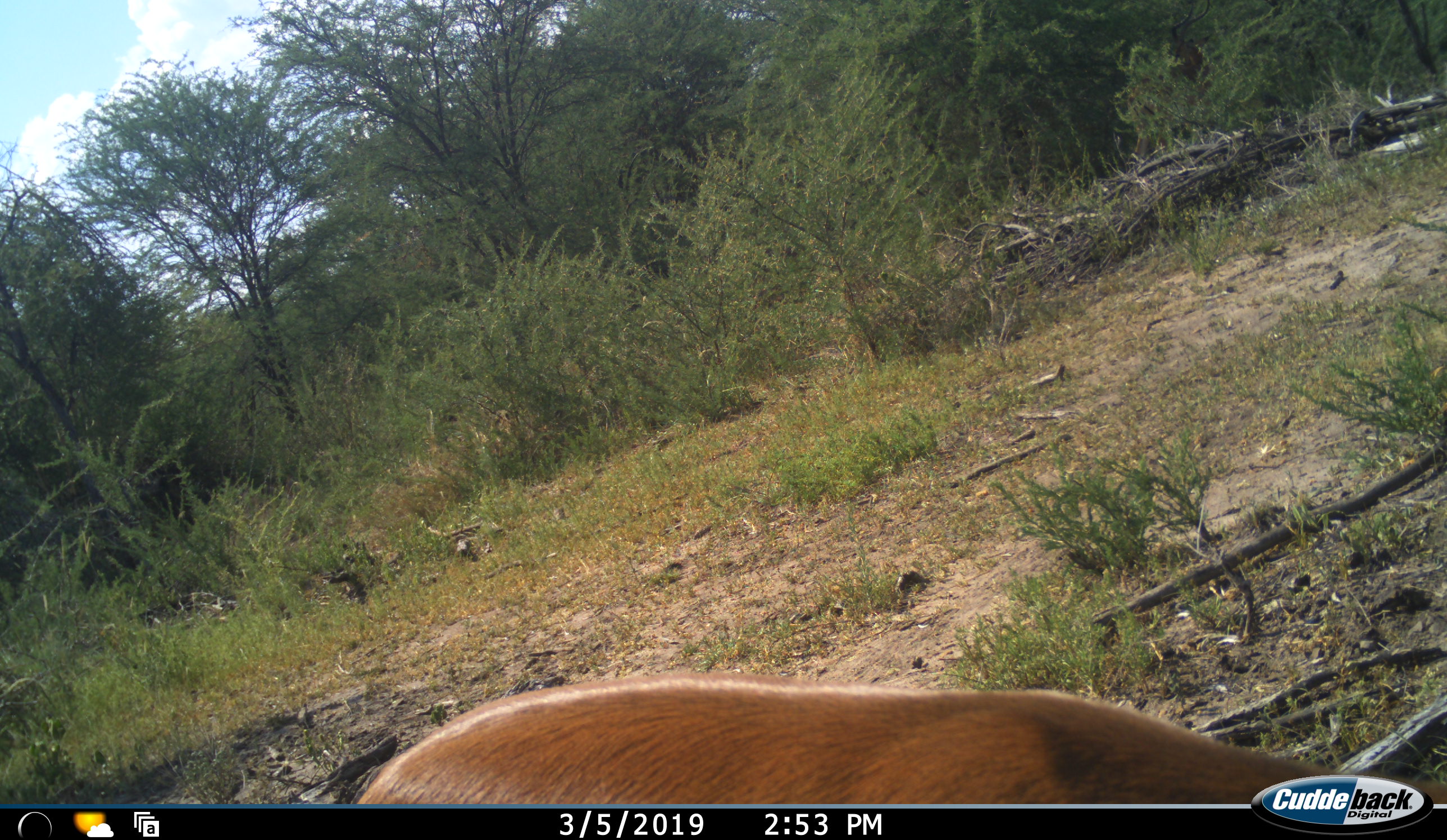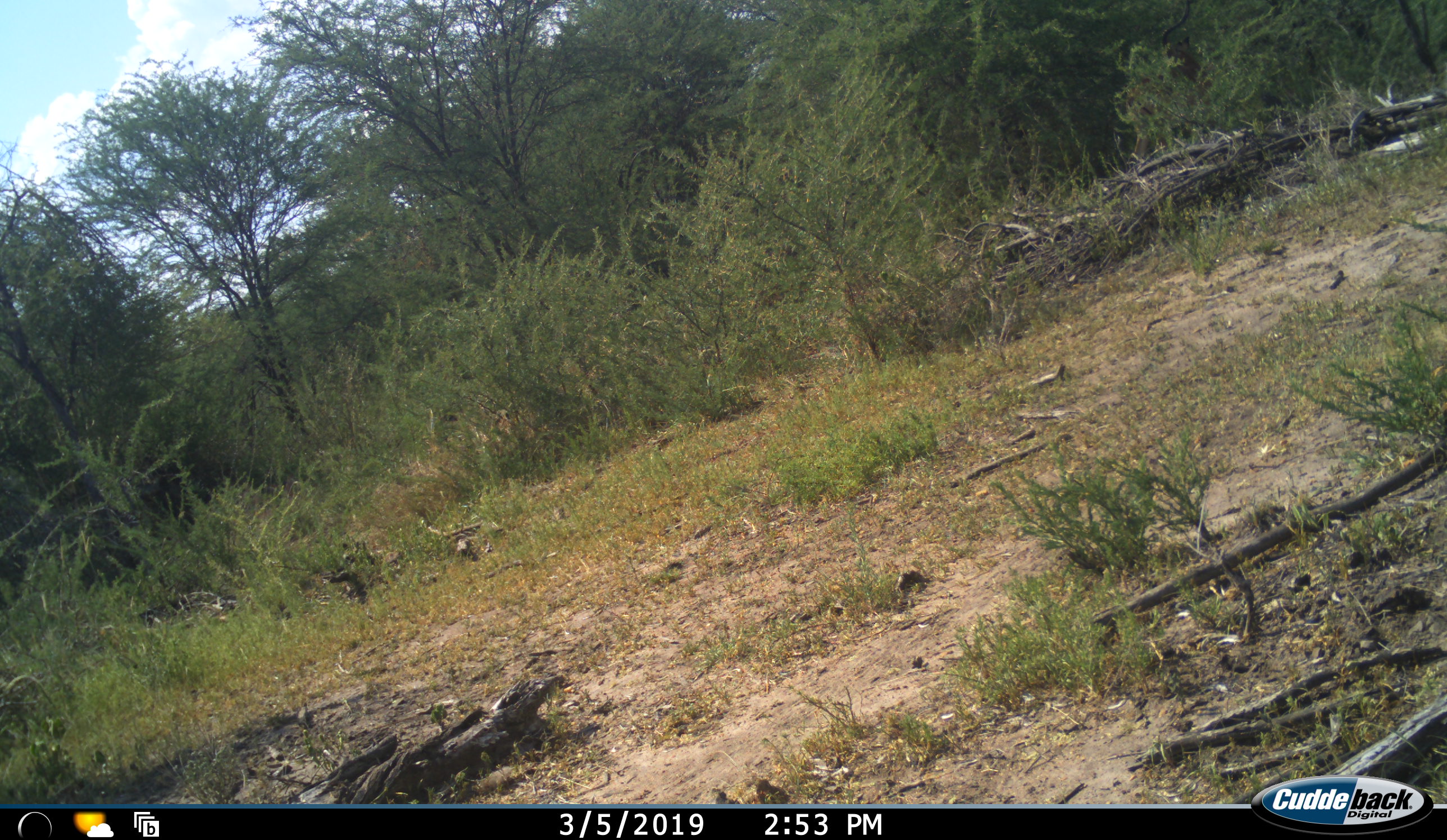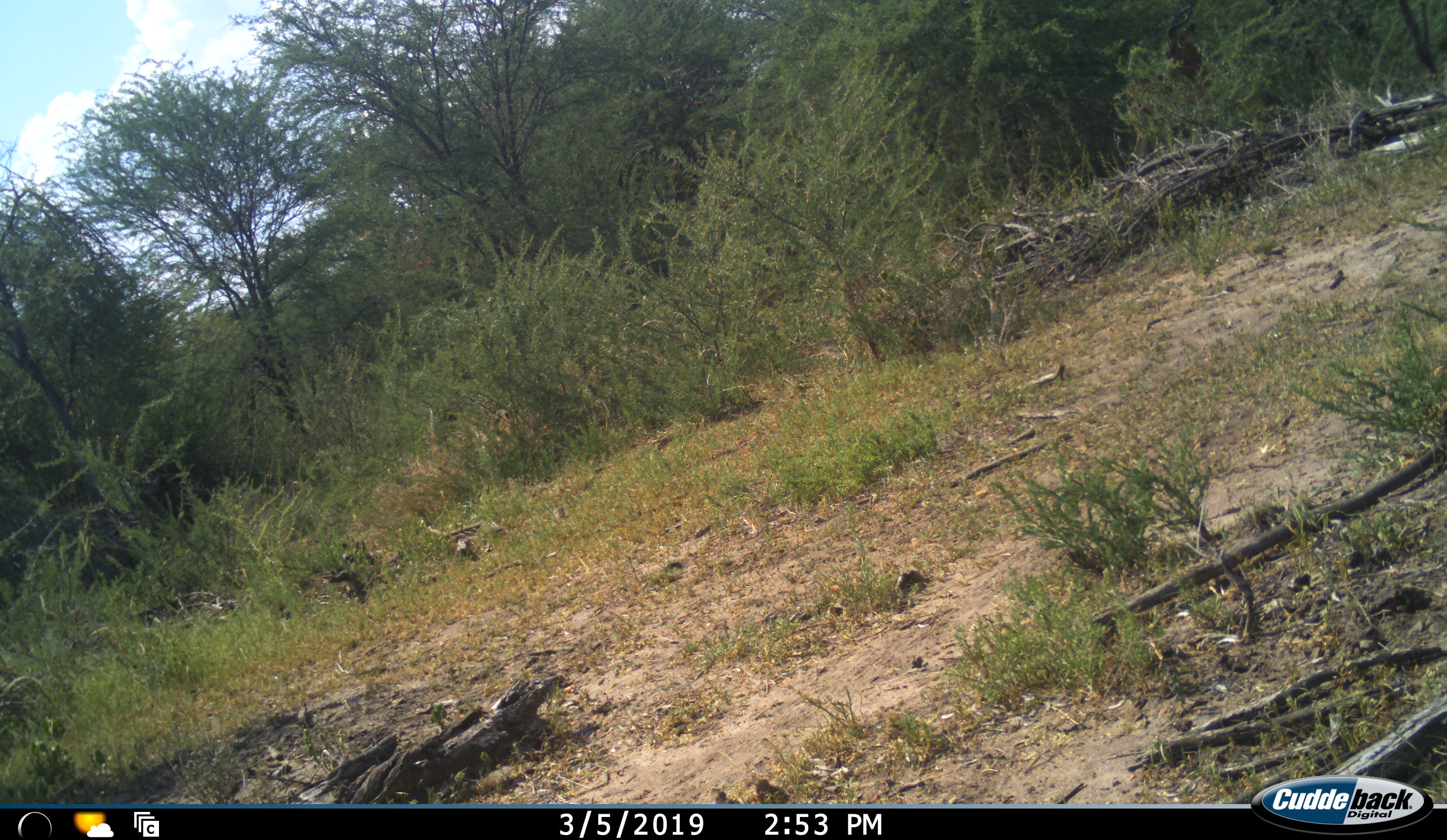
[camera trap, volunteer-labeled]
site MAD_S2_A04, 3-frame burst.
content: unidentified animal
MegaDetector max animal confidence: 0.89